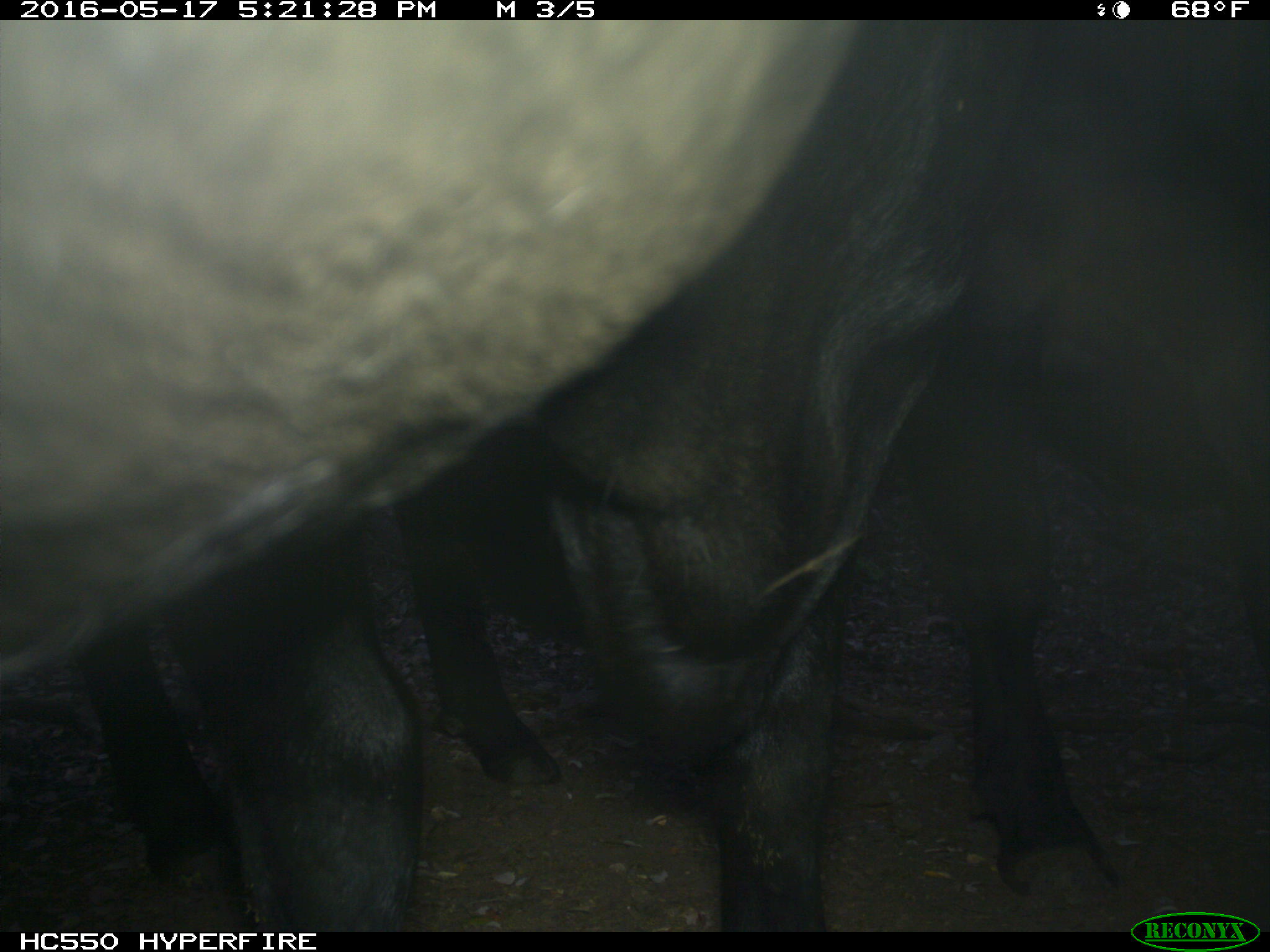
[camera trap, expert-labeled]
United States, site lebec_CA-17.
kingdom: Animalia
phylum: Chordata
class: Mammalia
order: Artiodactyla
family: Bovidae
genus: Bos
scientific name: Bos taurus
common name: domestic cow